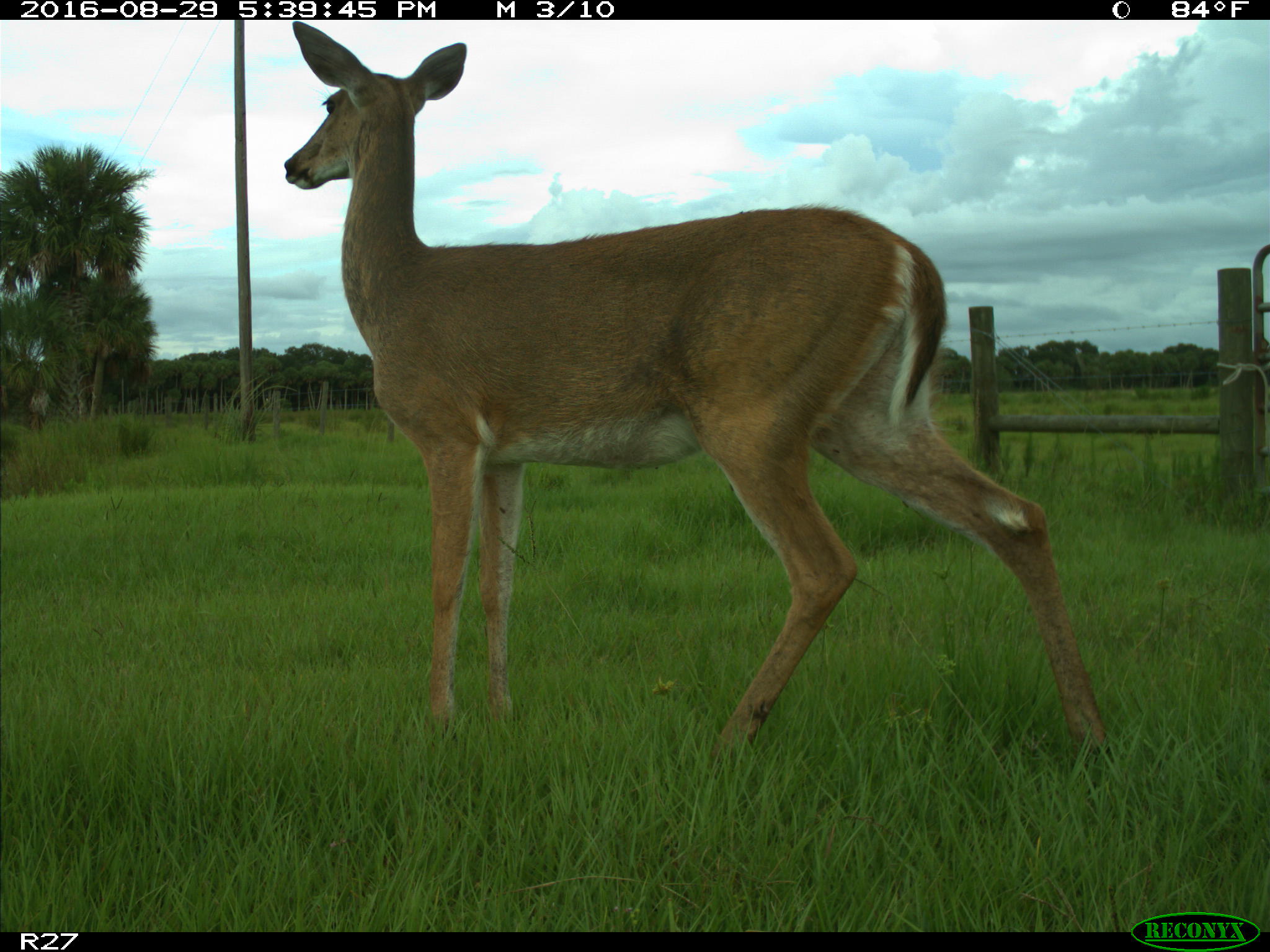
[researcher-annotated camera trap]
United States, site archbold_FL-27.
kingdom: Animalia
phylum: Chordata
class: Mammalia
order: Artiodactyla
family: Cervidae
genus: Odocoileus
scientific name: Odocoileus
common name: deer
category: unidentified deer